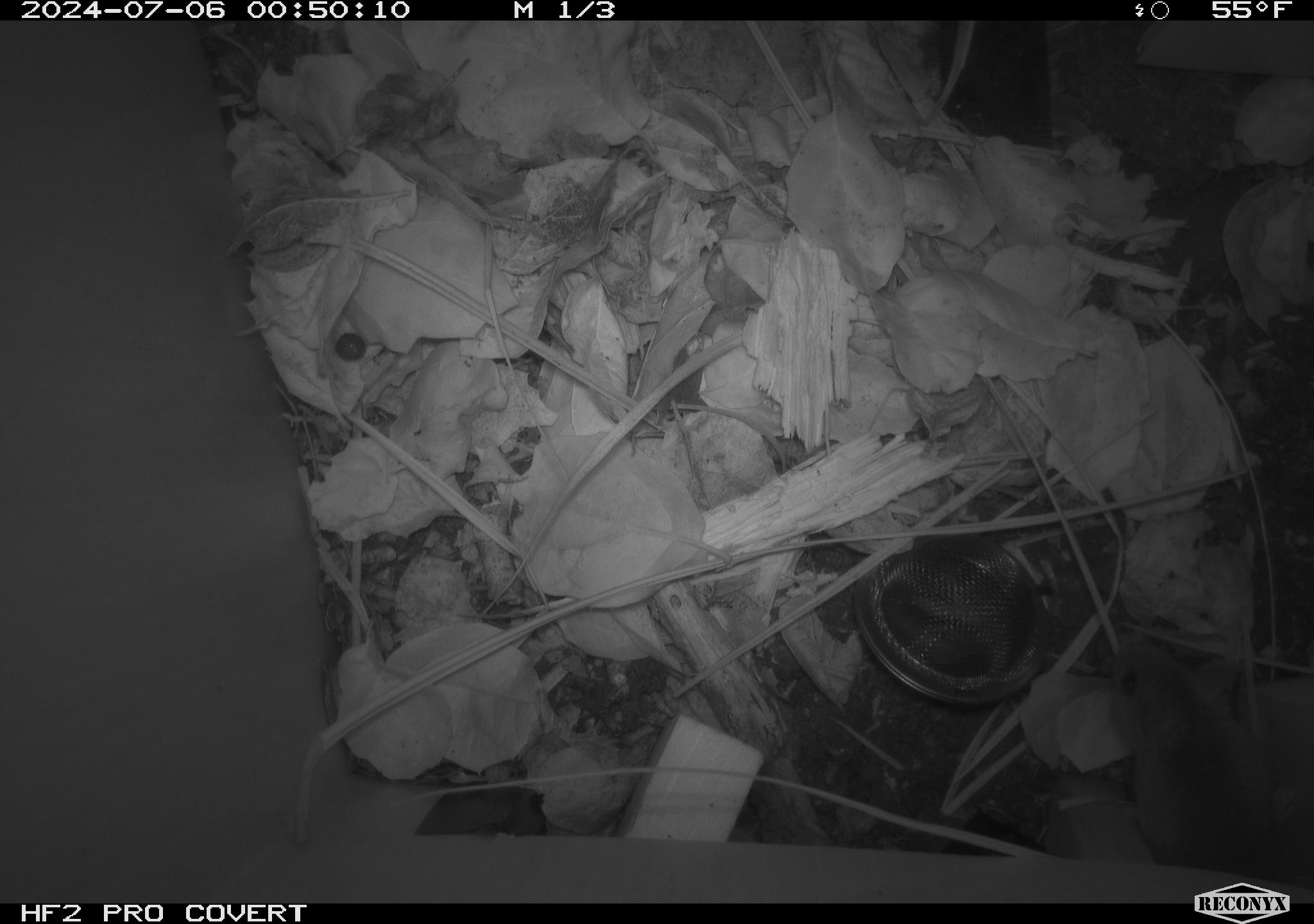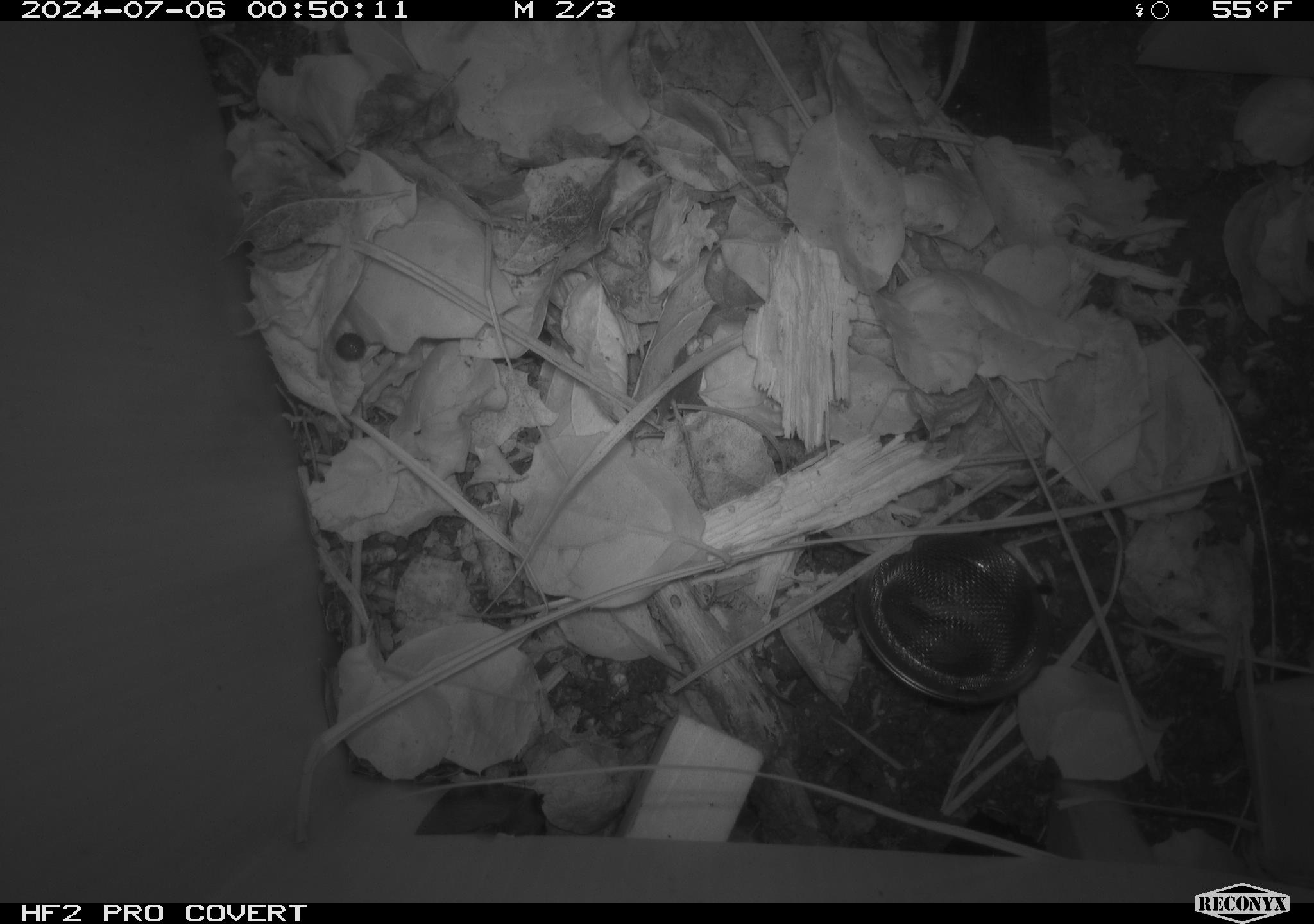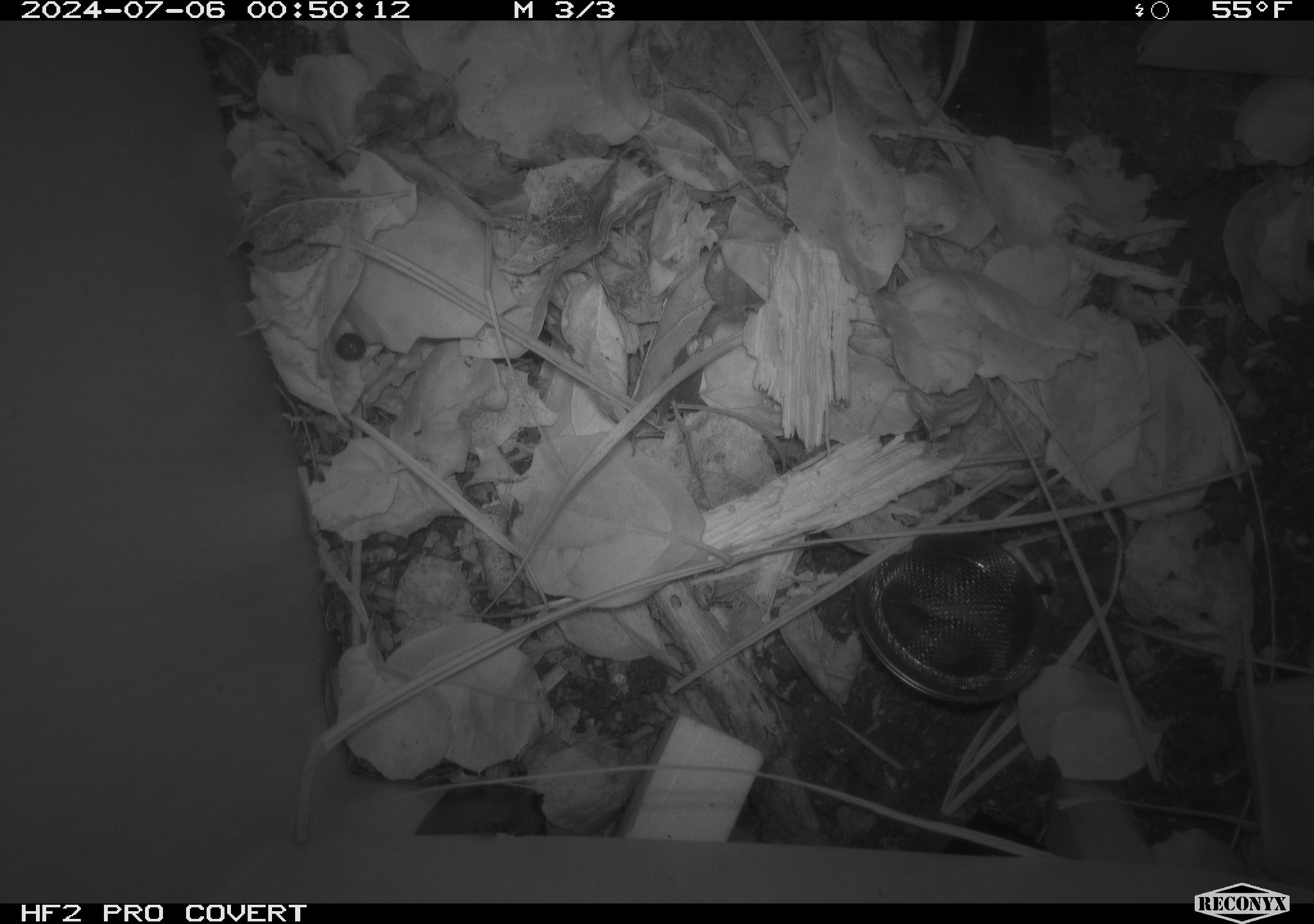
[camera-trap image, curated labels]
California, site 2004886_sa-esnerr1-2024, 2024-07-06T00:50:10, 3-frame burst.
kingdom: Animalia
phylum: Chordata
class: Mammalia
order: Rodentia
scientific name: Rodentia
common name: rodent